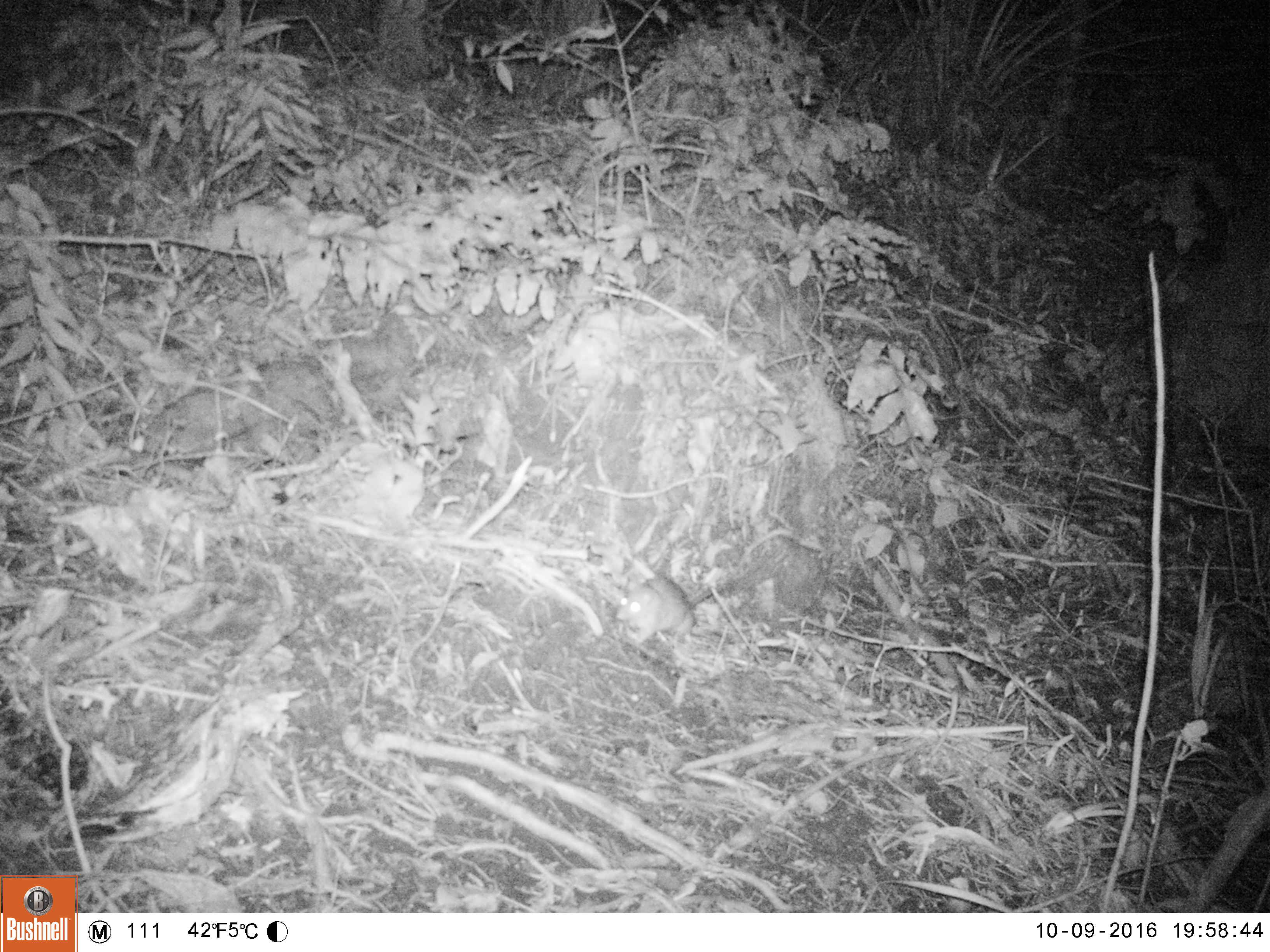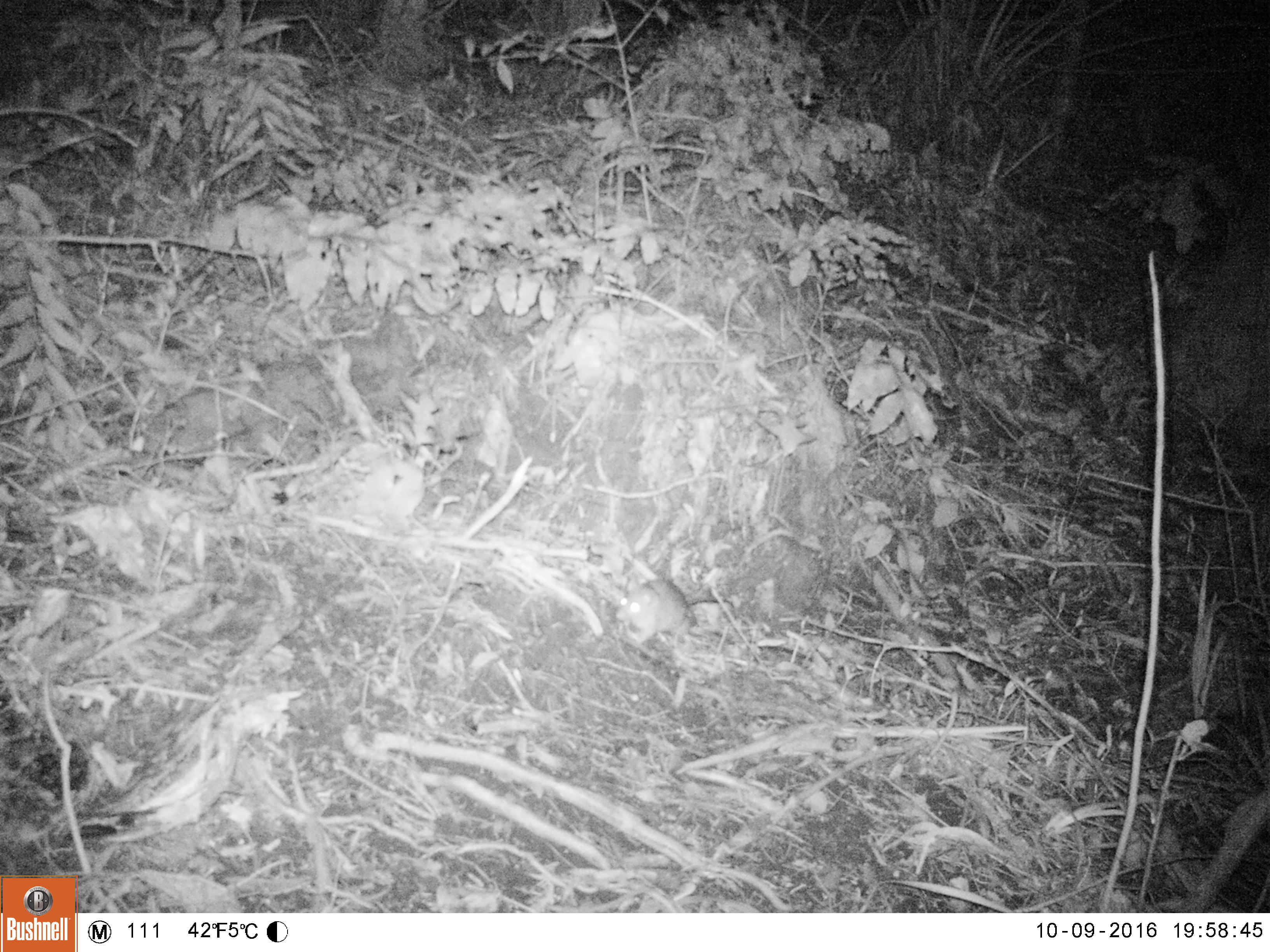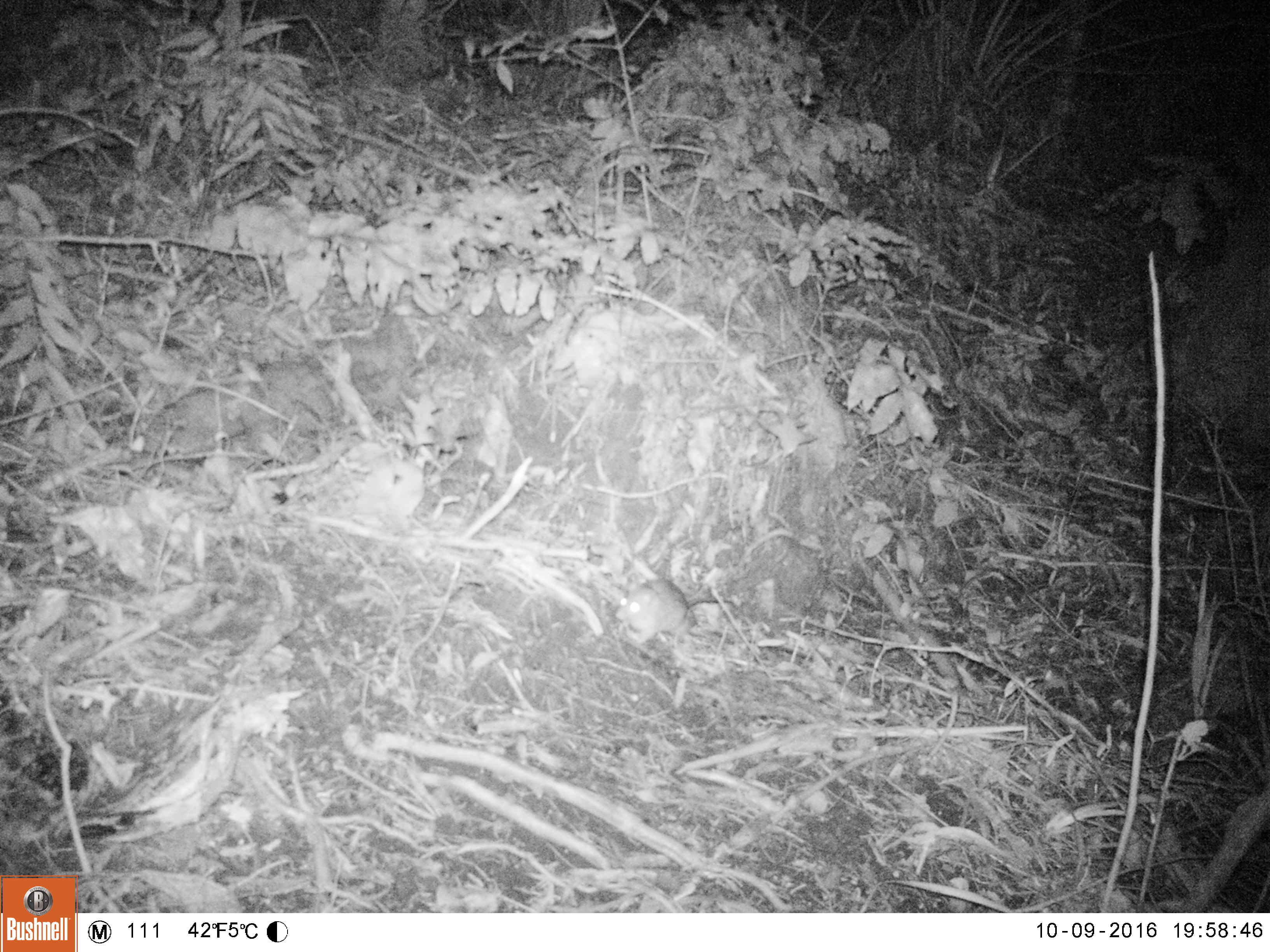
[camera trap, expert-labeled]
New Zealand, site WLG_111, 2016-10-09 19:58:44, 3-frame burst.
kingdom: Animalia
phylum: Chordata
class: Mammalia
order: Rodentia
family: Muridae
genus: Rattus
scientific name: Rattus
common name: rat